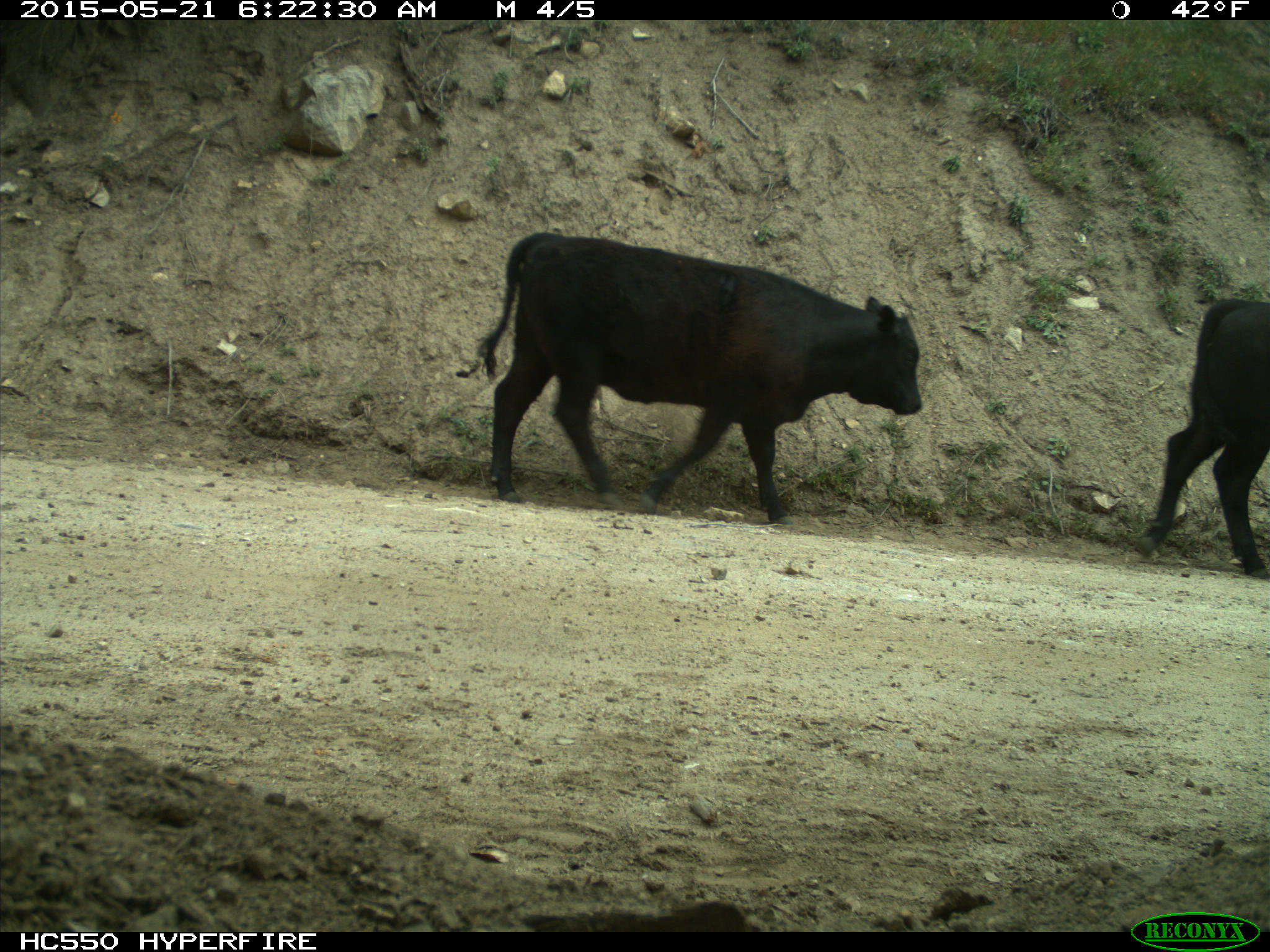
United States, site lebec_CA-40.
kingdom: Animalia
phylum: Chordata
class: Mammalia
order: Artiodactyla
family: Bovidae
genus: Bos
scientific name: Bos taurus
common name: domestic cow